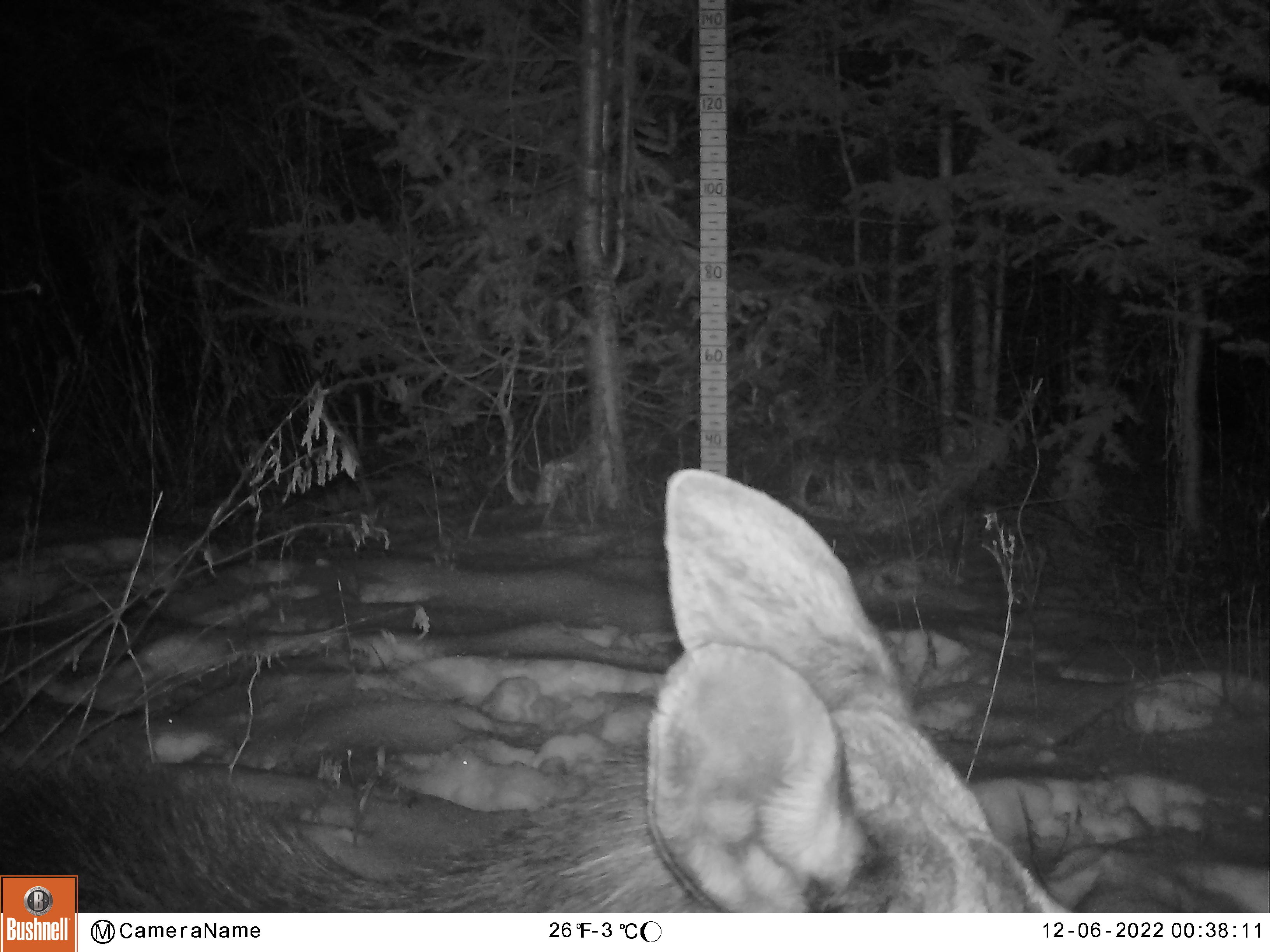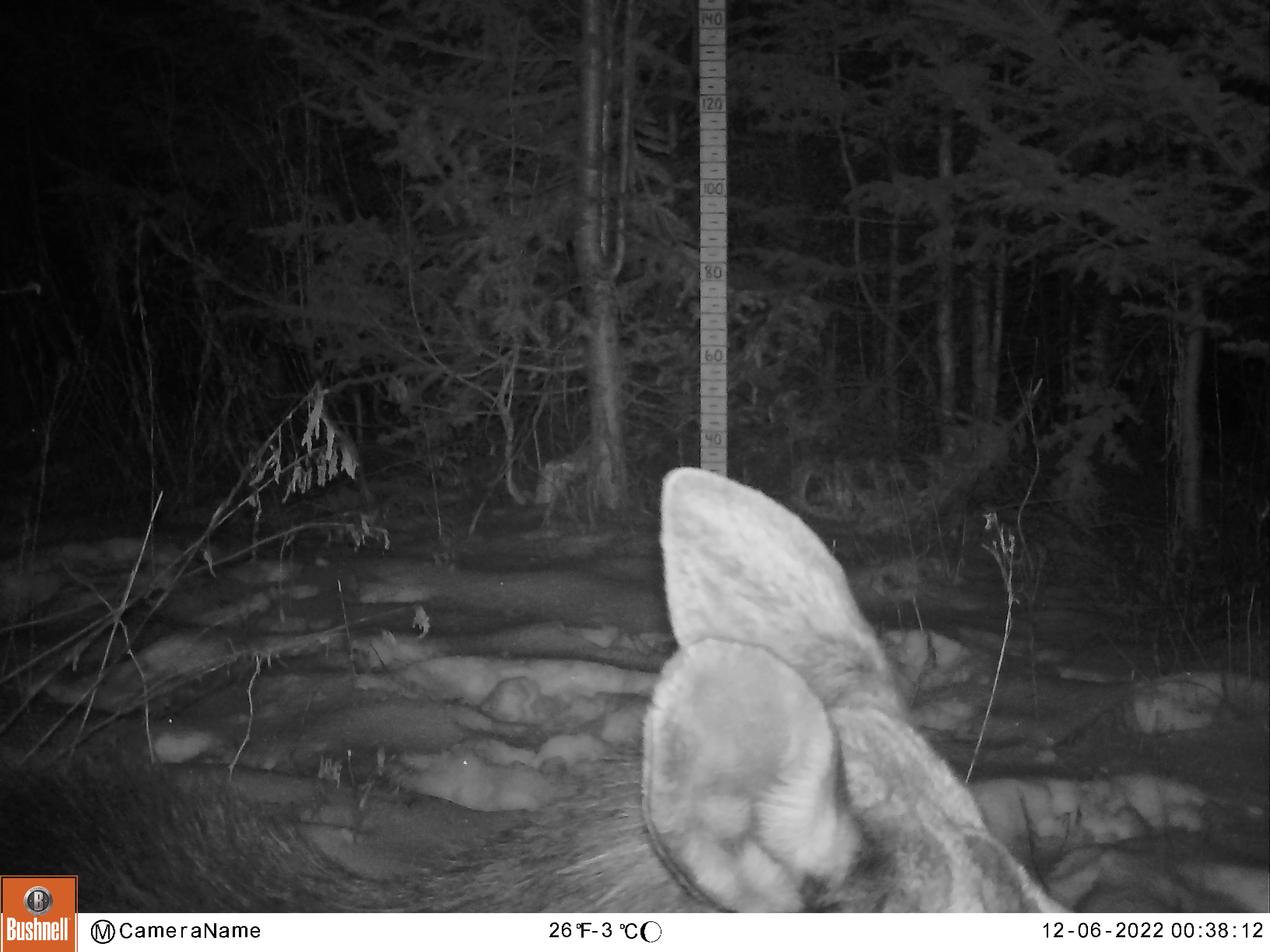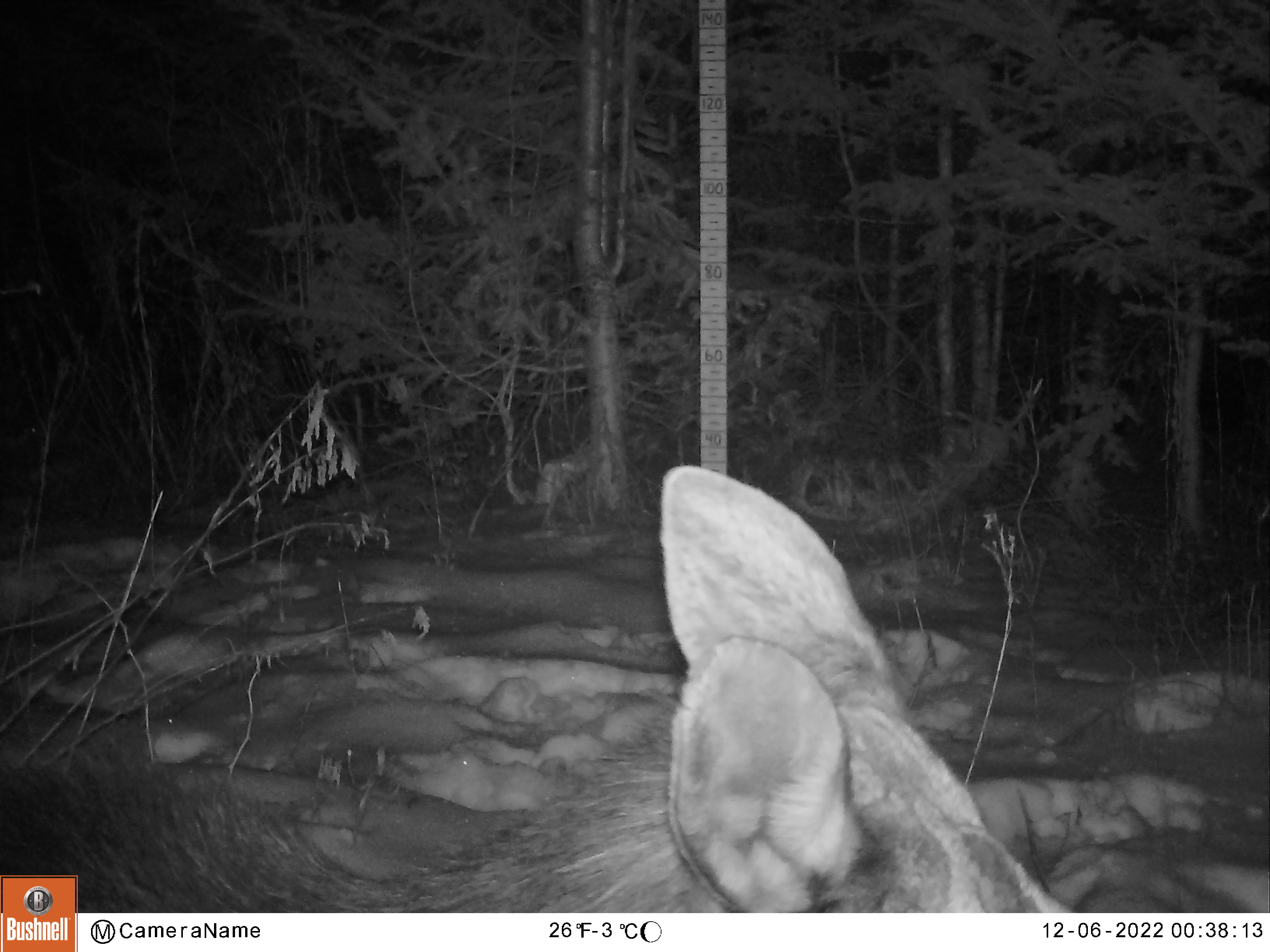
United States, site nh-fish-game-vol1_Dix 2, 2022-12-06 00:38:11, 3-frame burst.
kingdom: Animalia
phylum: Chordata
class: Mammalia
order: Artiodactyla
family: Cervidae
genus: Alces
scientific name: Alces alces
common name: moose